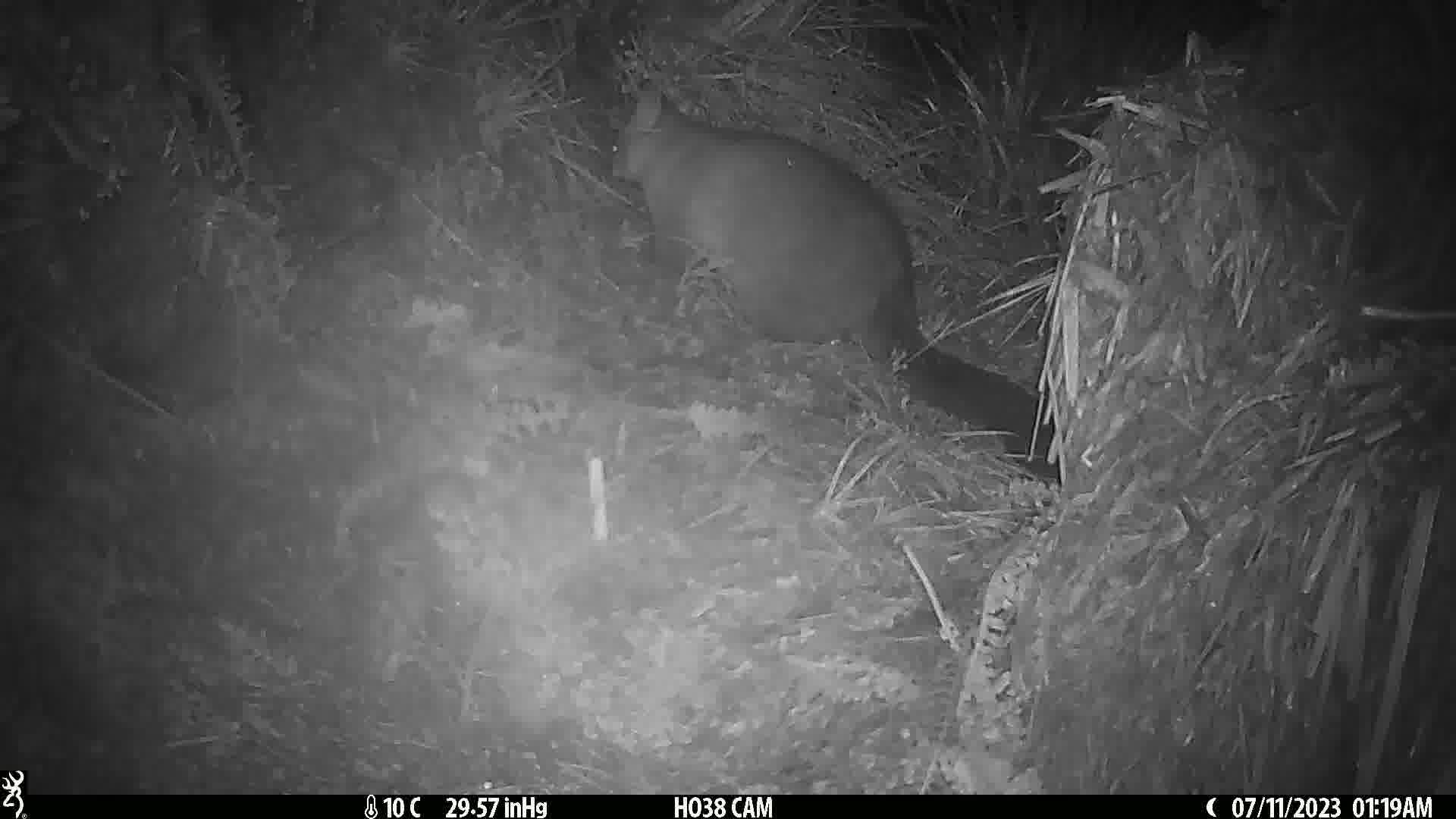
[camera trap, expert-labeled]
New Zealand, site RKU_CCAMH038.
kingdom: Animalia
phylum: Chordata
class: Mammalia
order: Diprotodontia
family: Phalangeridae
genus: Trichosurus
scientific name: Trichosurus vulpecula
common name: common brushtail possum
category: possum